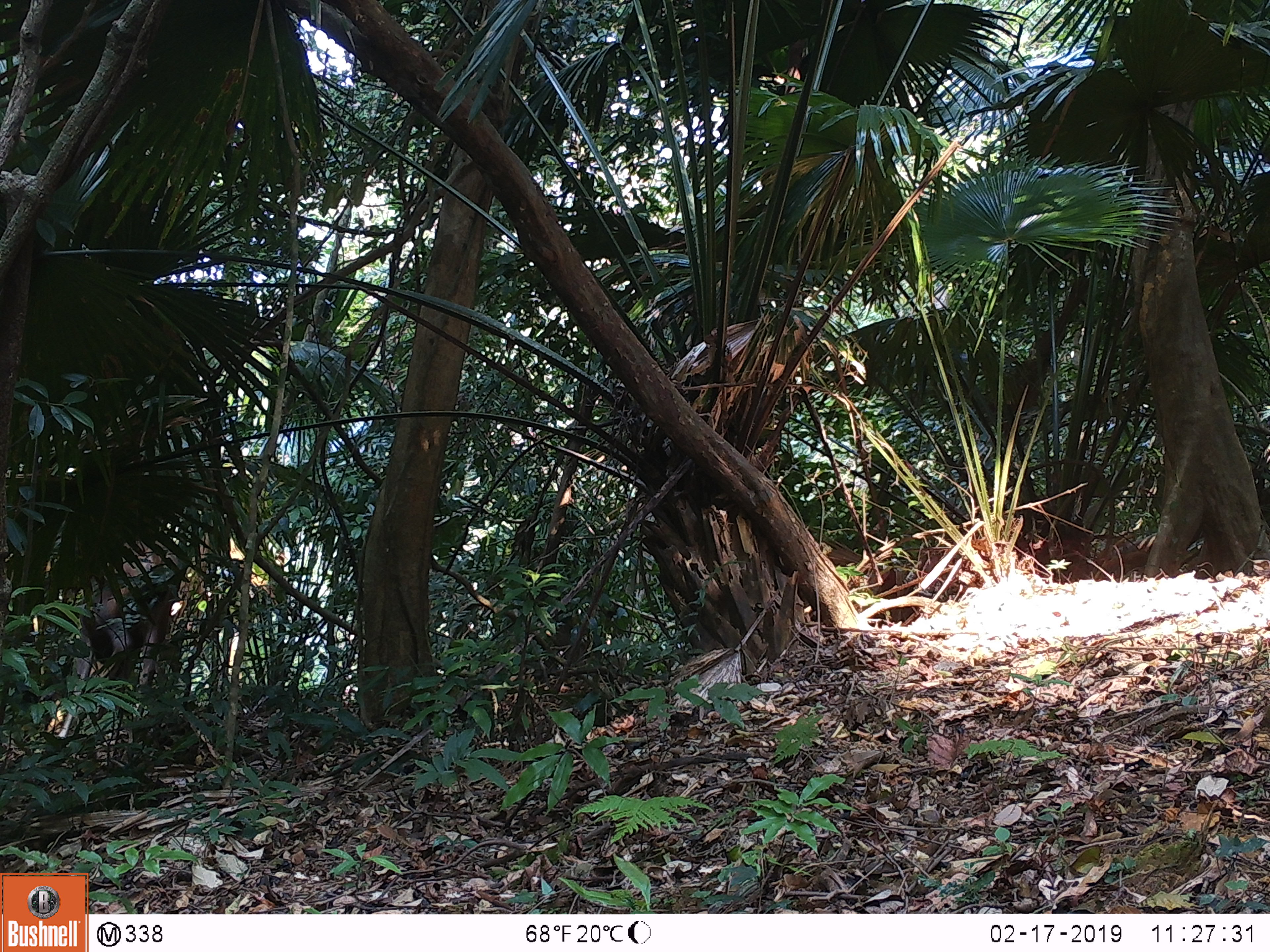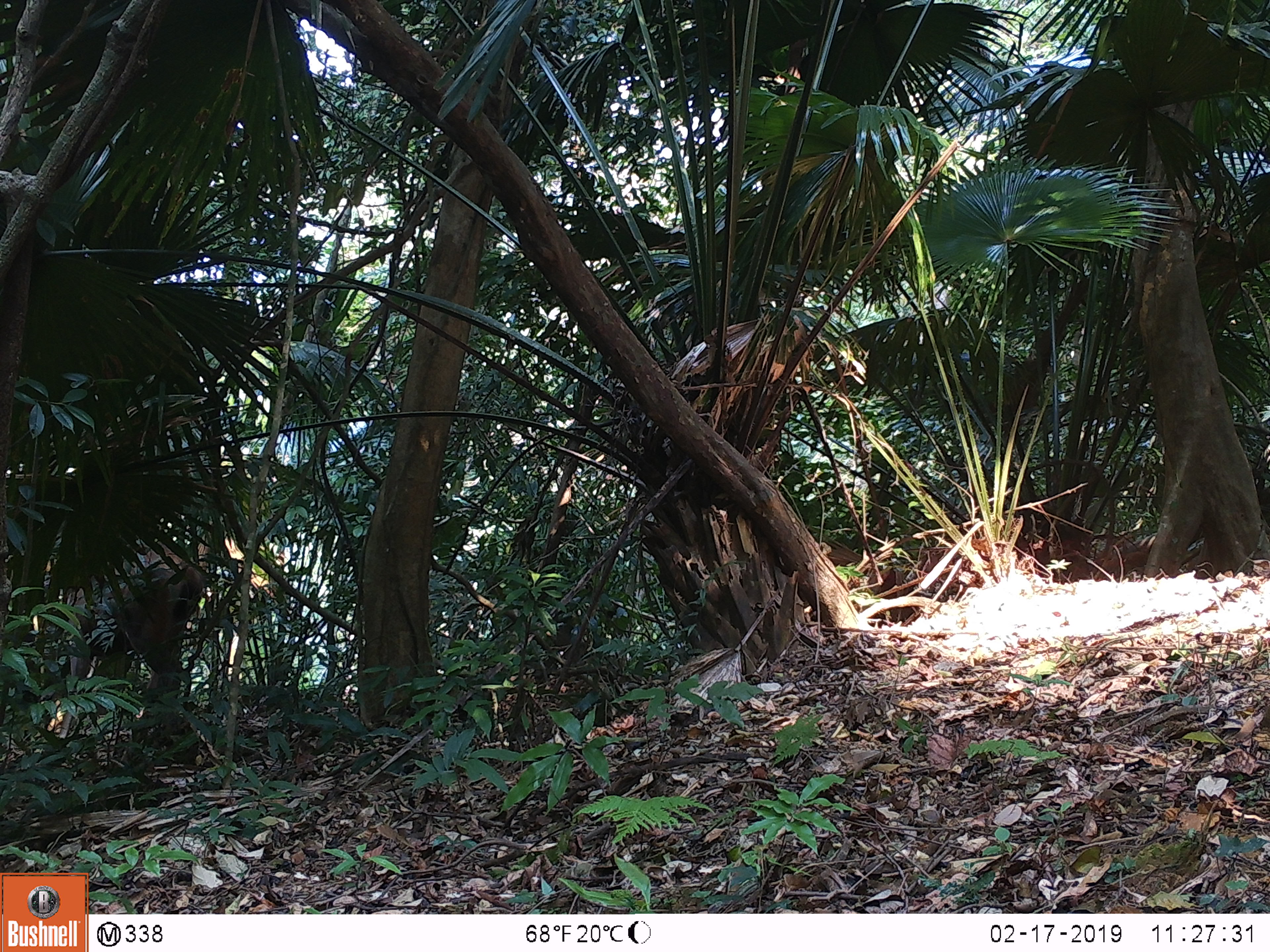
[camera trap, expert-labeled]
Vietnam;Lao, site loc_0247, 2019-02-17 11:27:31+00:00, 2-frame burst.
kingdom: Animalia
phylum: Chordata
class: Mammalia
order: Artiodactyla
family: Cervidae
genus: Rusa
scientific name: Rusa unicolor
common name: sambar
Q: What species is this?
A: Sambar (Rusa unicolor).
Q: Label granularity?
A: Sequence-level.